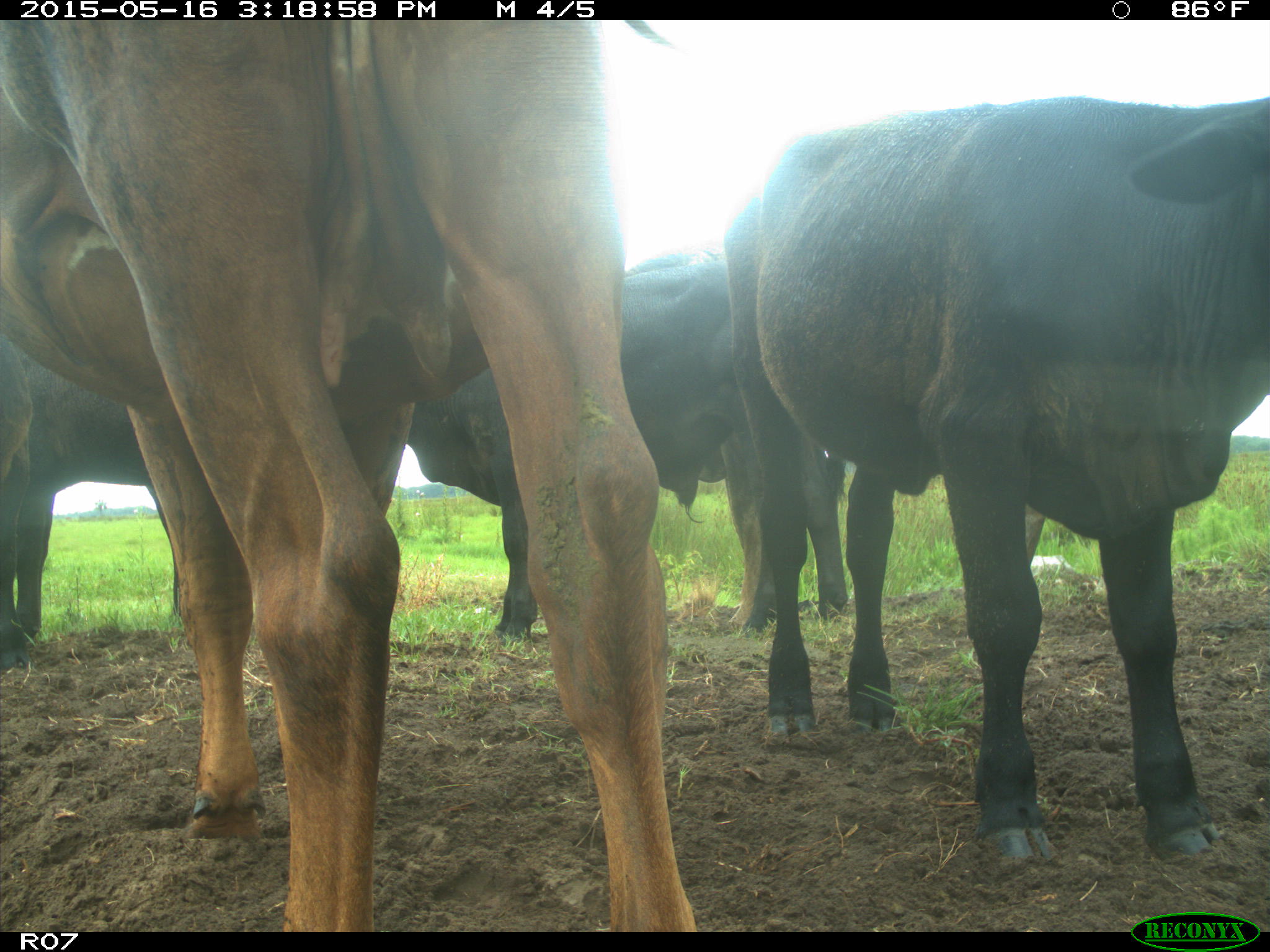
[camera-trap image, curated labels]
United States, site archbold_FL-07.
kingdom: Animalia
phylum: Chordata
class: Mammalia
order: Artiodactyla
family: Bovidae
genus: Bos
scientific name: Bos taurus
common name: domestic cow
Bos taurus (domestic cow).